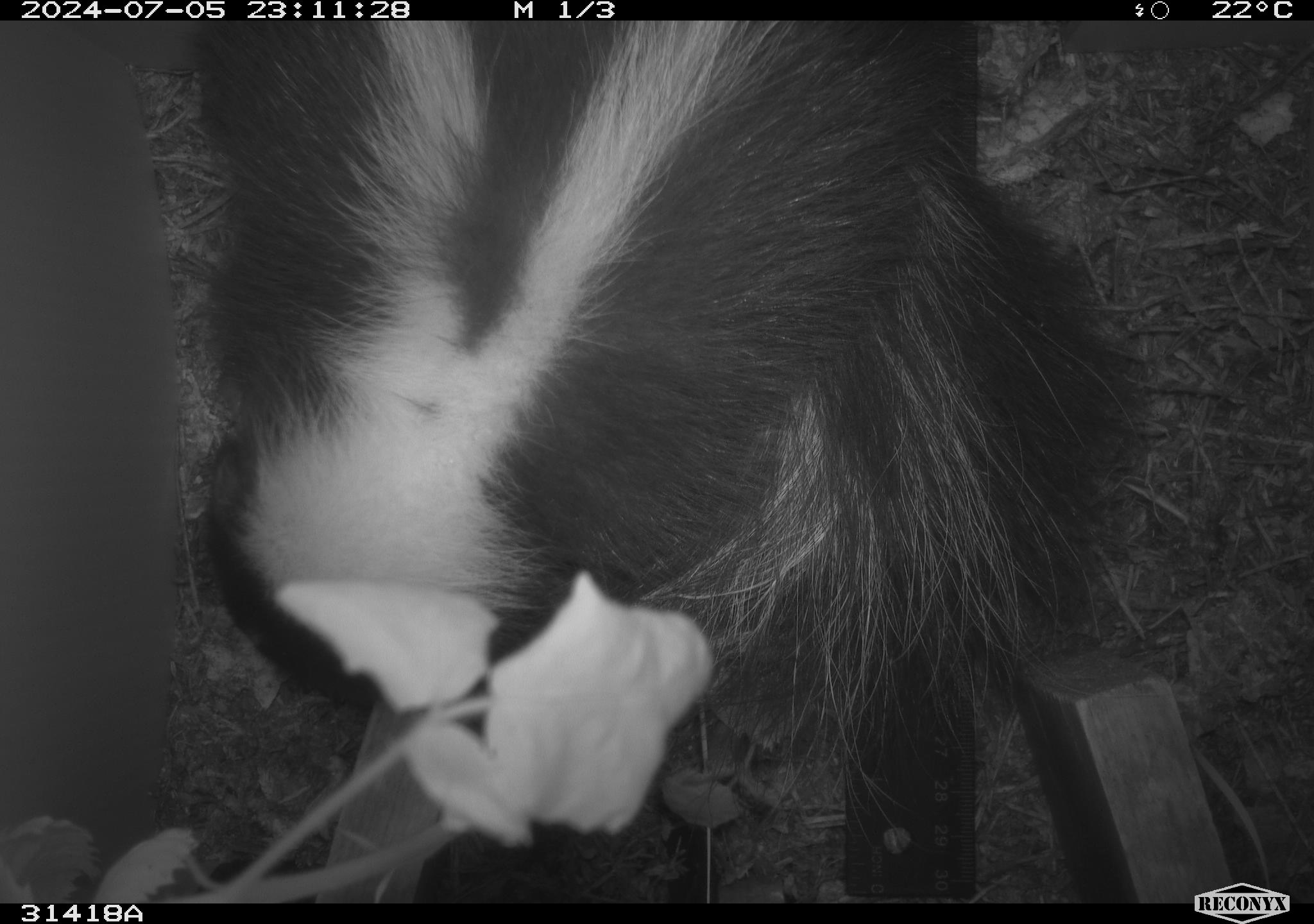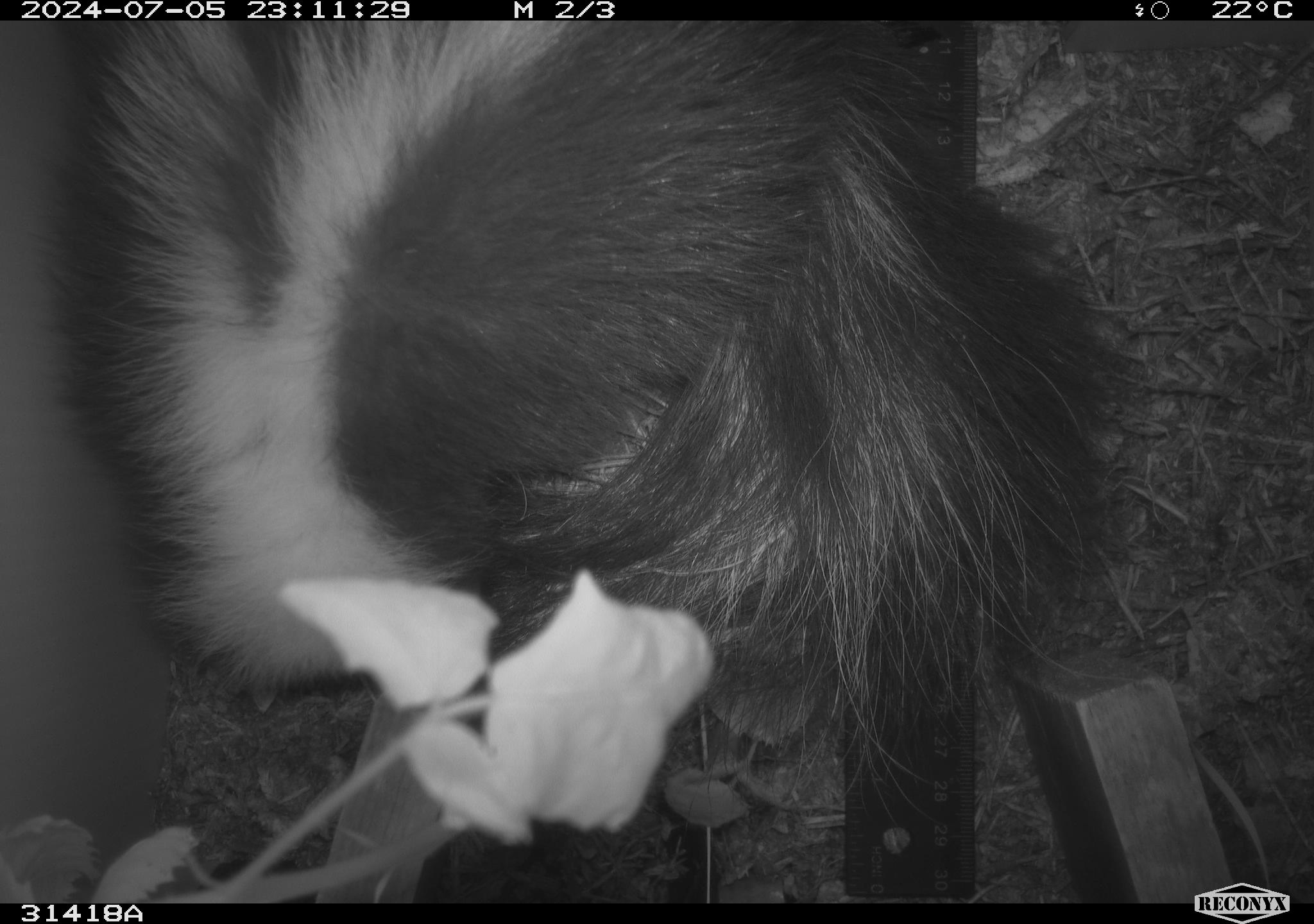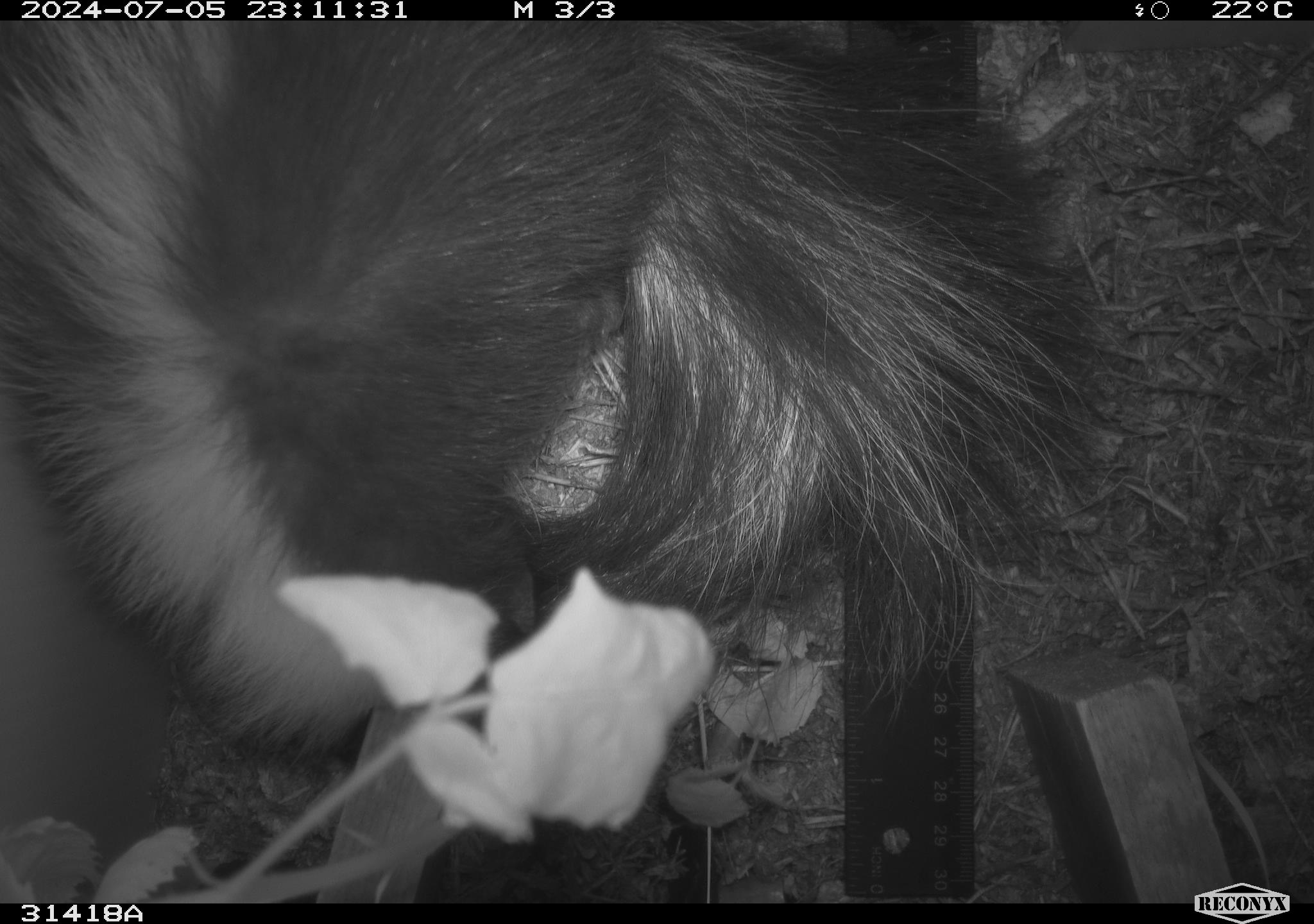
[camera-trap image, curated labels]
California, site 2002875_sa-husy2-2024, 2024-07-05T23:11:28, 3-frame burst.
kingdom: Animalia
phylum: Chordata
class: Mammalia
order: Carnivora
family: Mephitidae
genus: Mephitis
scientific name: Mephitis mephitis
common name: striped skunk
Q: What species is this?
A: Striped skunk (Mephitis mephitis).